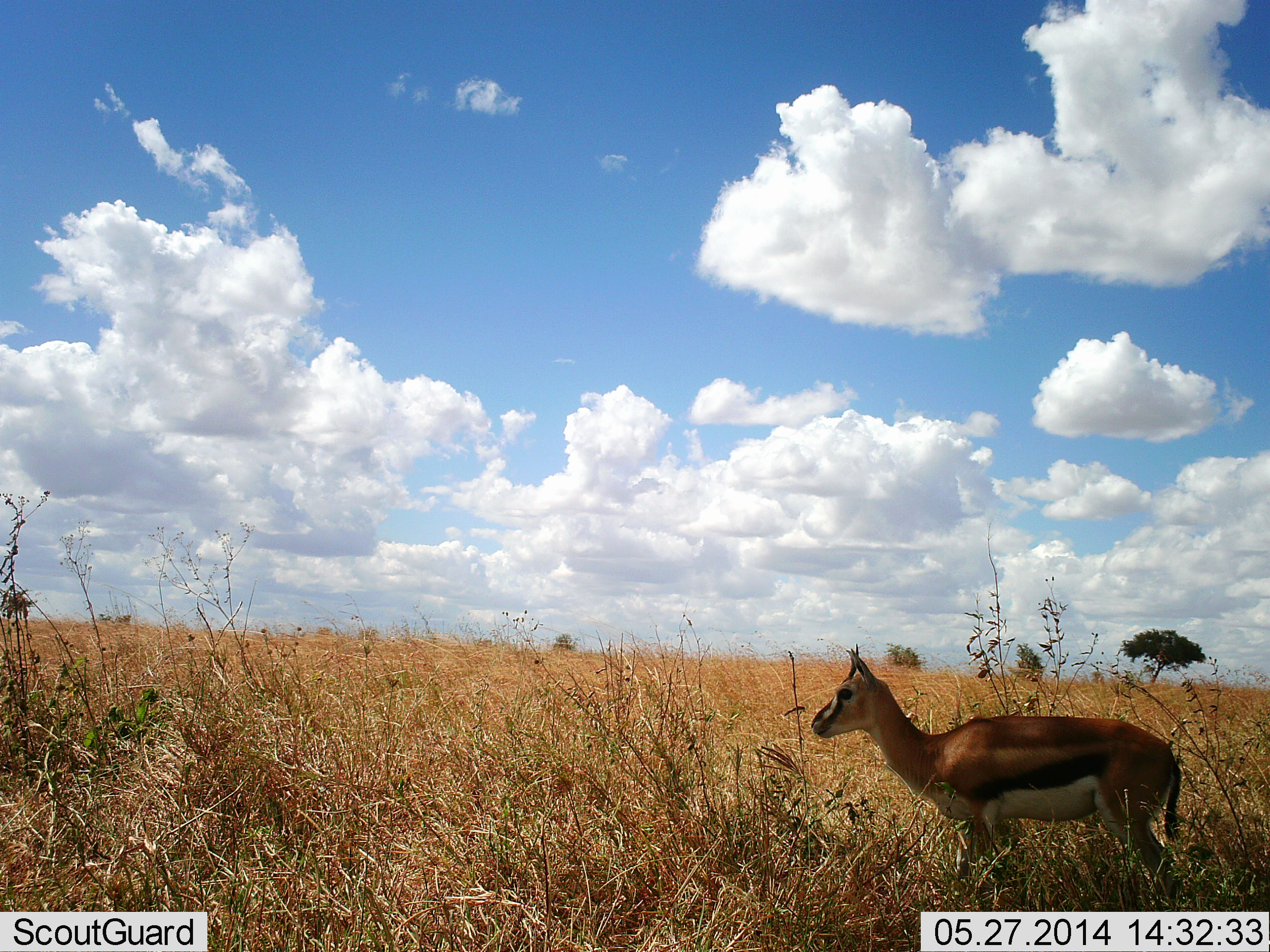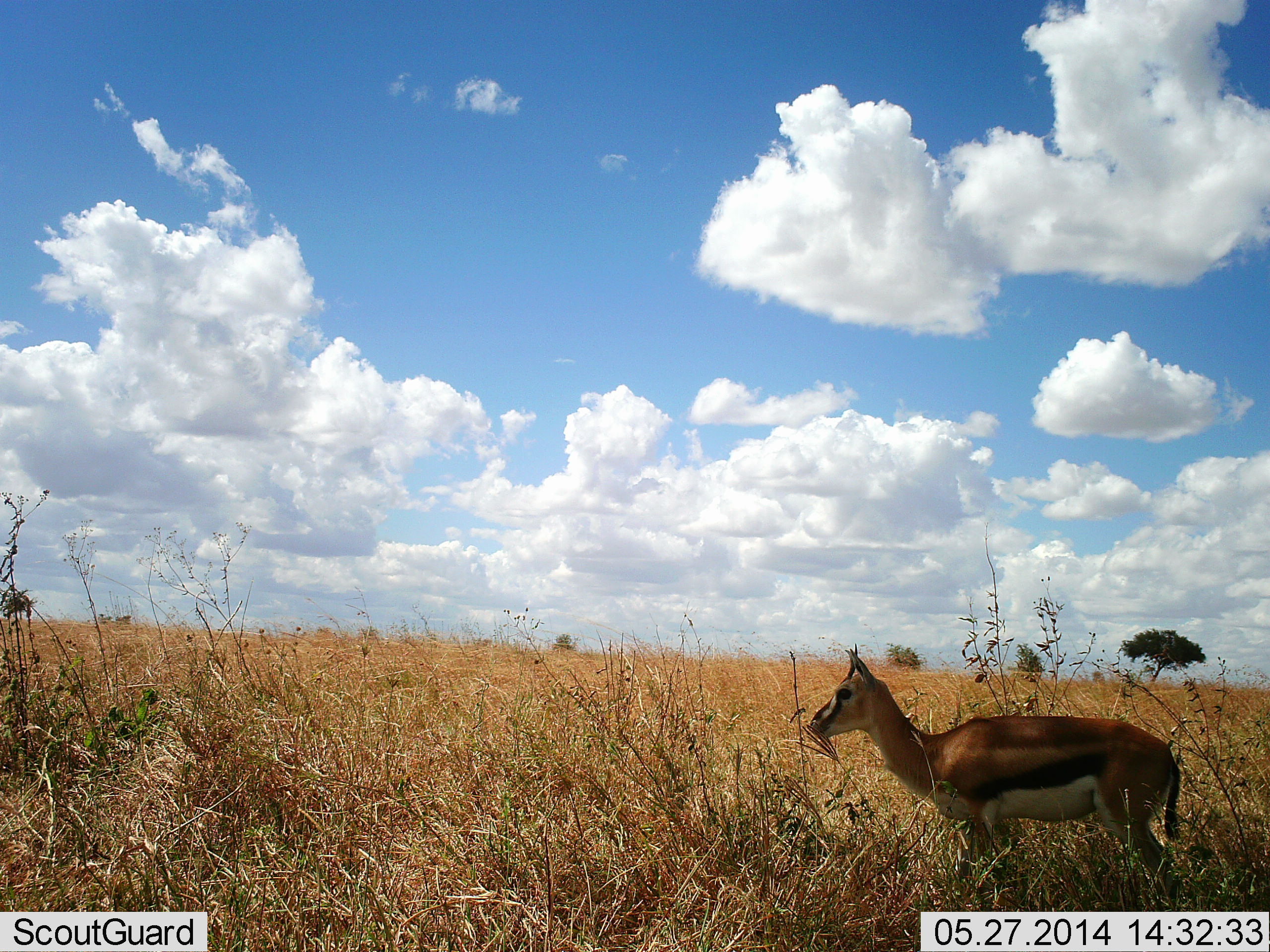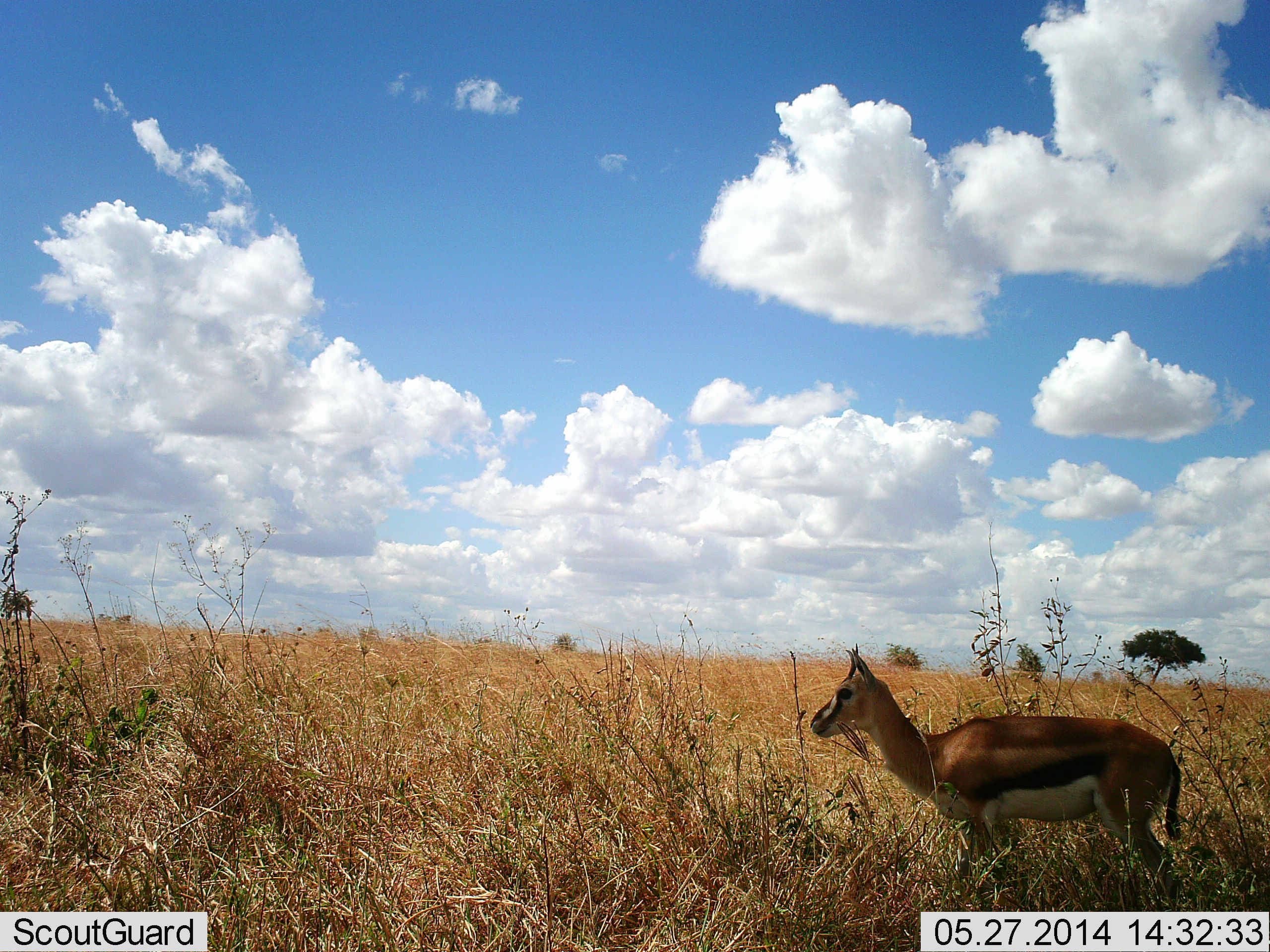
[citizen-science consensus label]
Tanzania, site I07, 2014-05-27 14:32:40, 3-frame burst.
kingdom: Animalia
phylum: Chordata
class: Mammalia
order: Artiodactyla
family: Bovidae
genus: Eudorcas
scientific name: Eudorcas thomsonii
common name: thomson's gazelle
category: gazellethomsons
Gazellethomsons (thomson's gazelle) (Eudorcas thomsonii), count 1. Behavior (volunteer vote fractions): standing 100%, resting 0%, moving 0%, interacting 0%. Young present (vote fraction): 0%. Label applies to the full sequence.